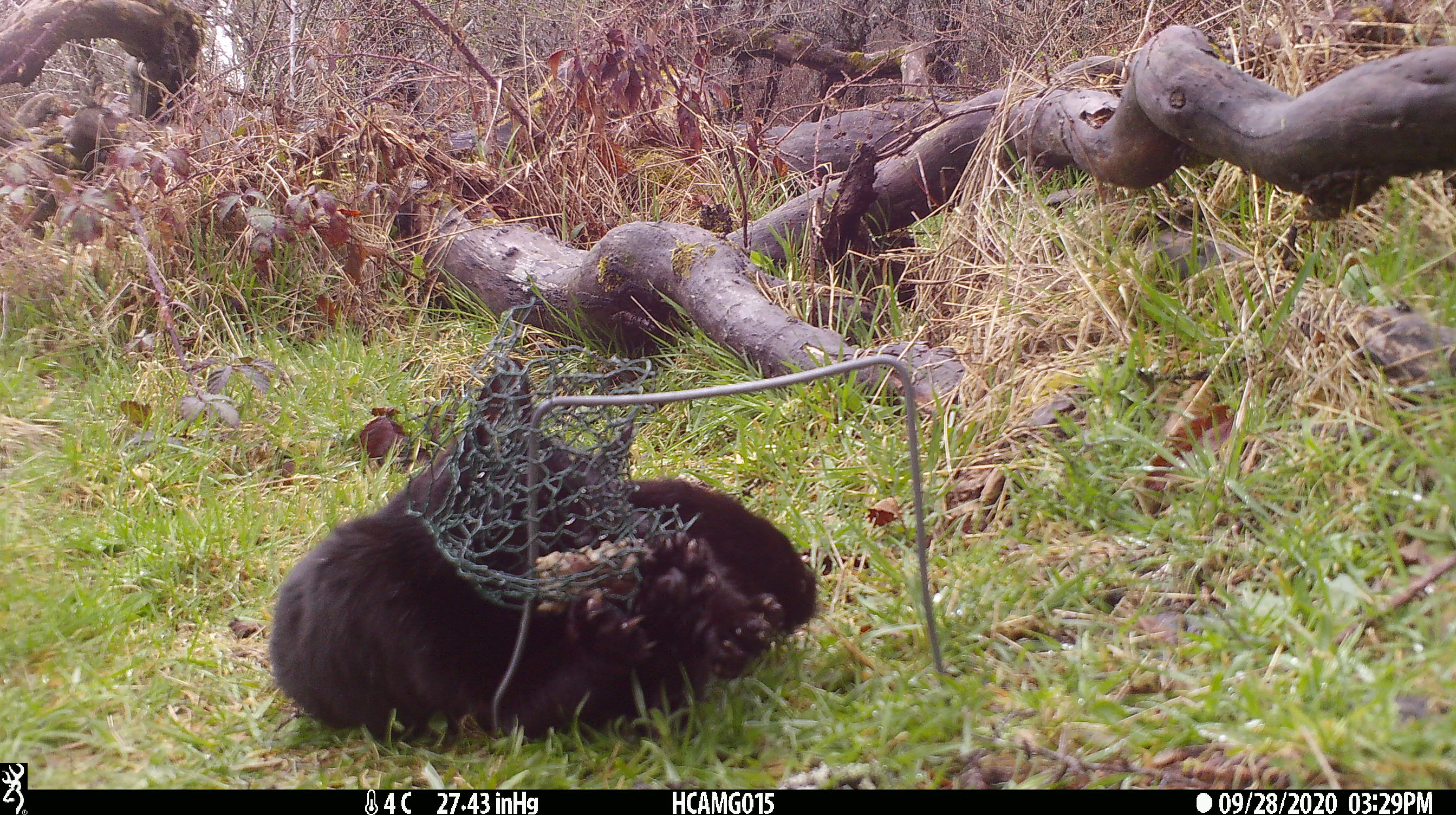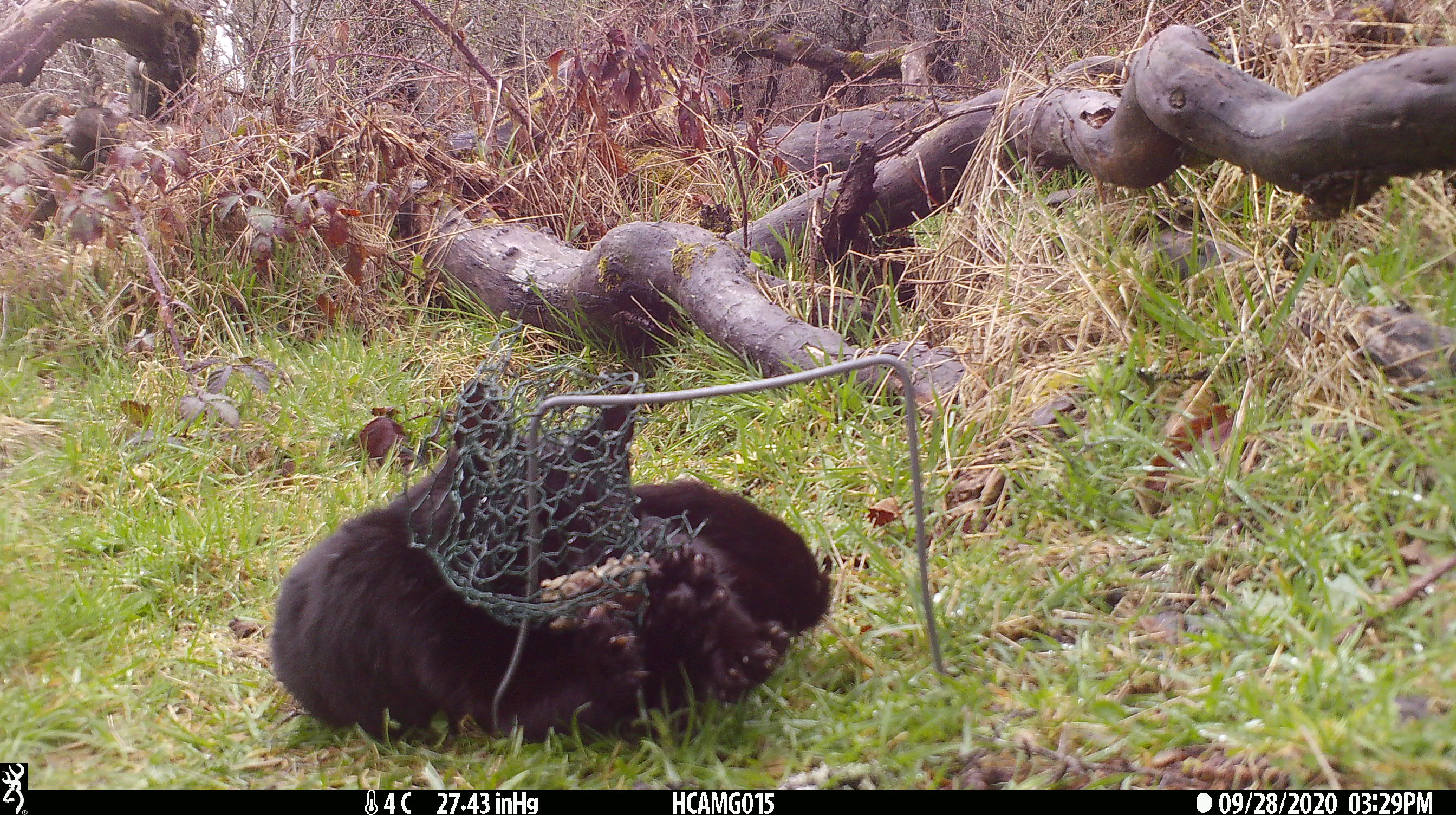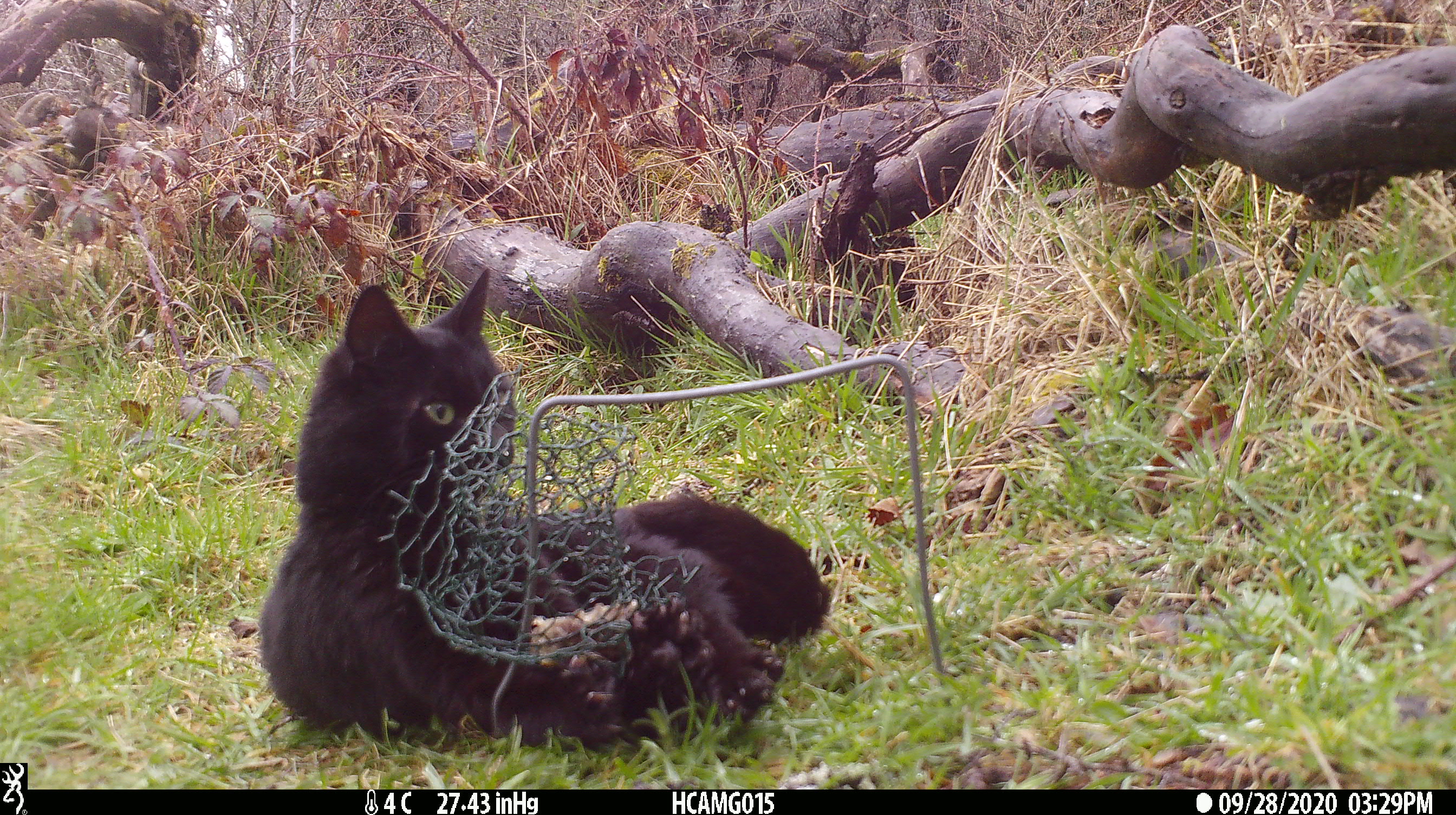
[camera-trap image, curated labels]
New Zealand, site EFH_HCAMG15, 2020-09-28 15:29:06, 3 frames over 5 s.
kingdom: Animalia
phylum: Chordata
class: Mammalia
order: Carnivora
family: Felidae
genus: Felis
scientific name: Felis catus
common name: domestic cat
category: cat